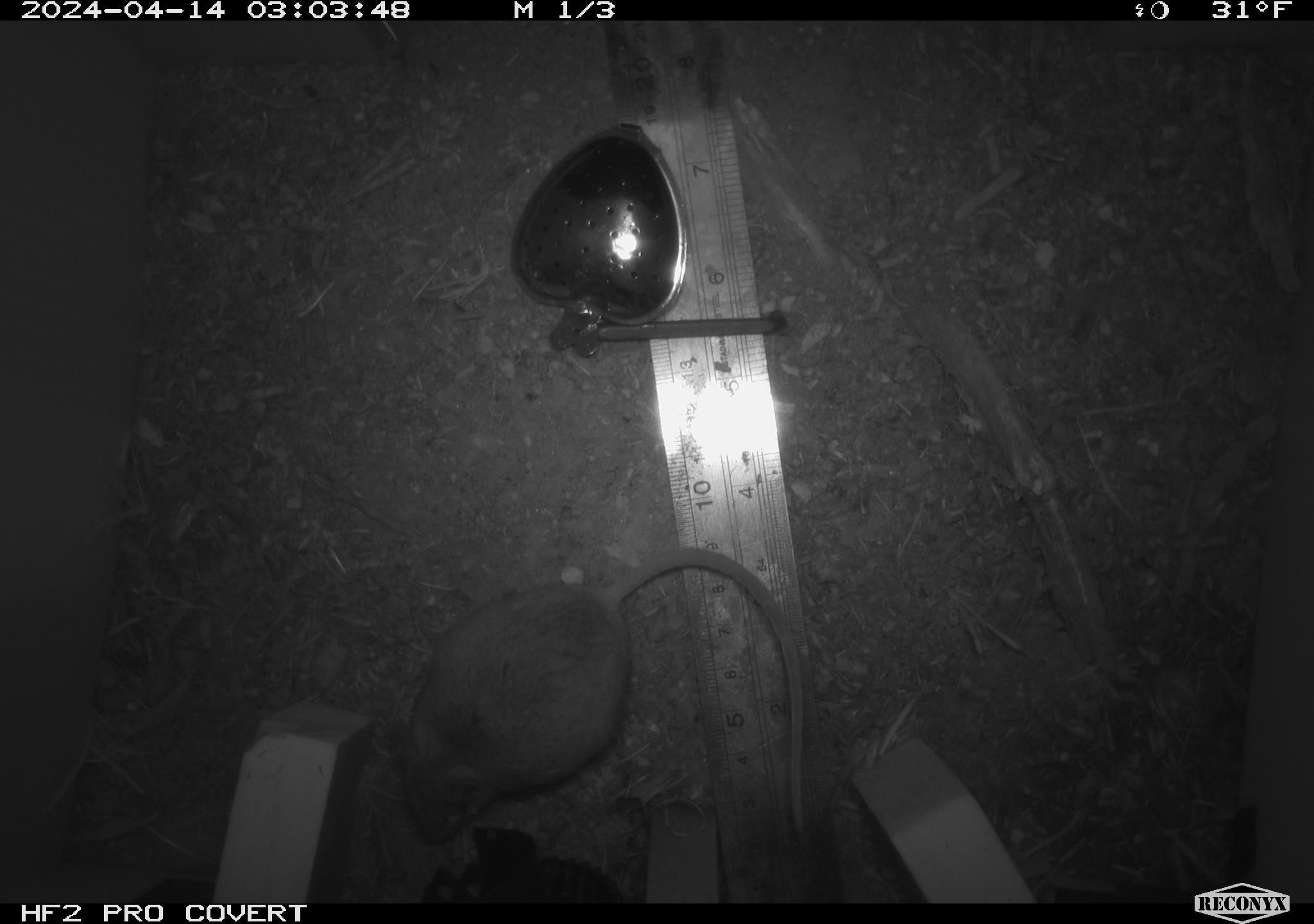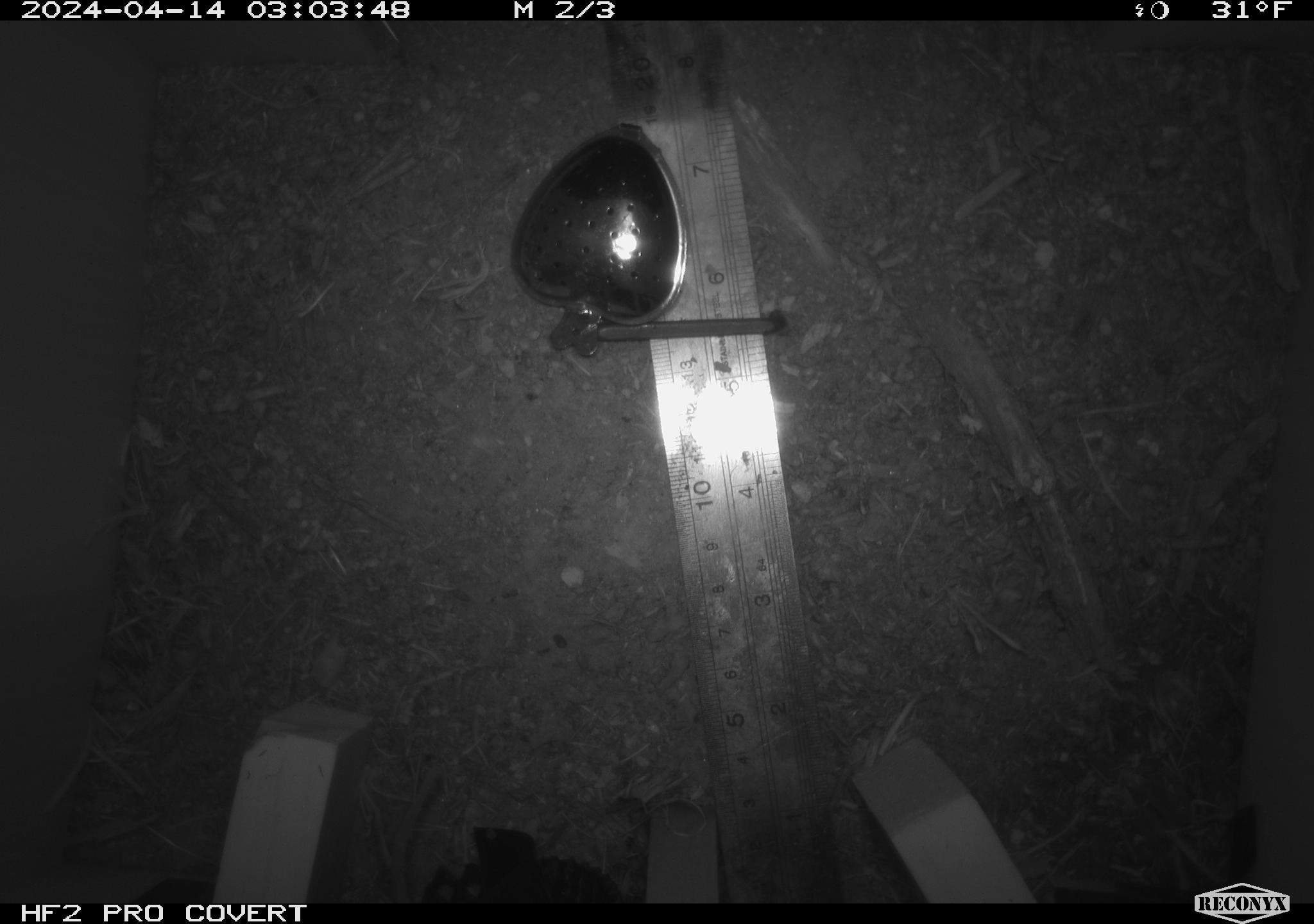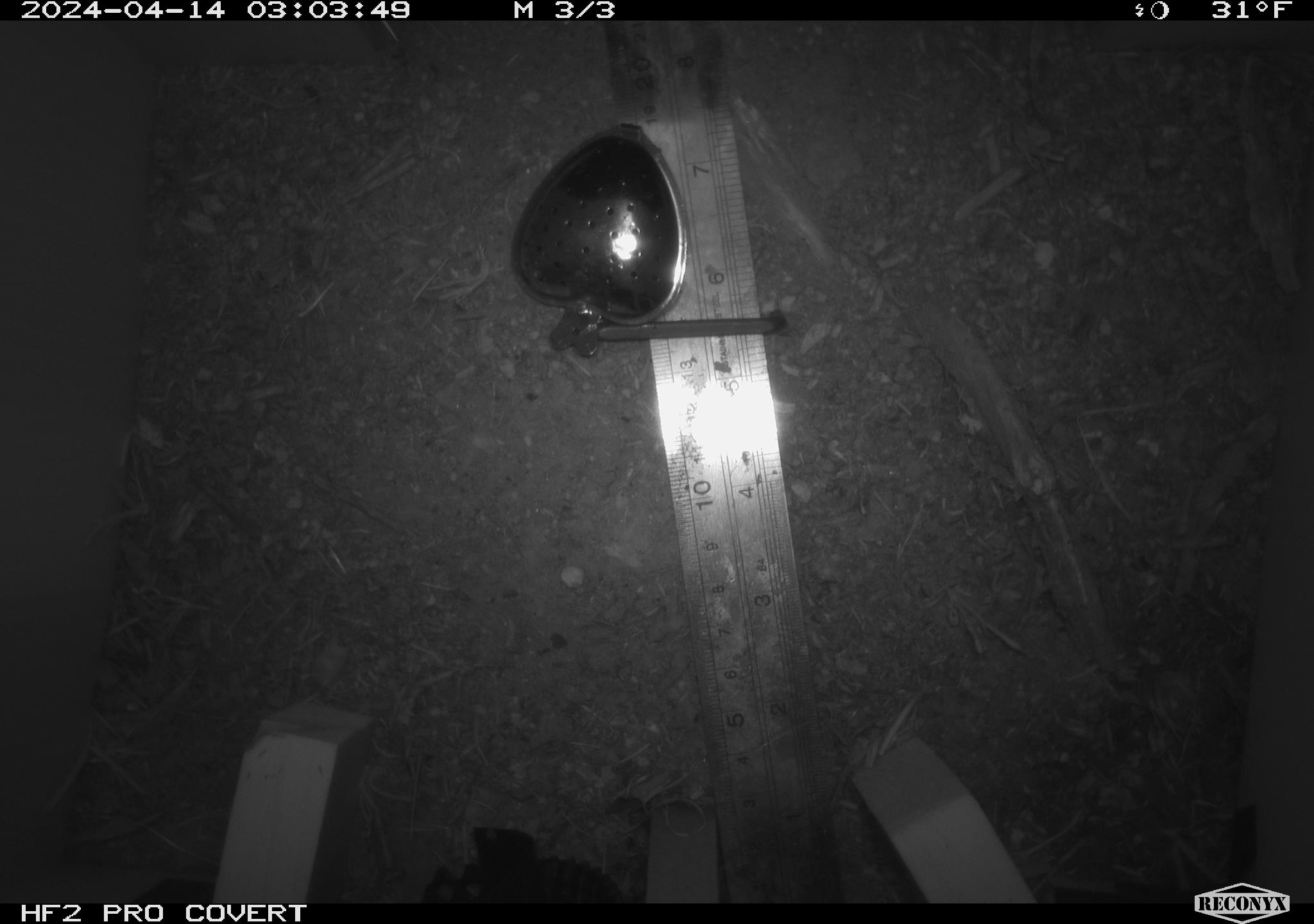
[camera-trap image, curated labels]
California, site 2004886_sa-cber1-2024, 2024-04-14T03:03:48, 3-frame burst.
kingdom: Animalia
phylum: Chordata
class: Mammalia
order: Rodentia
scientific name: Rodentia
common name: mouse species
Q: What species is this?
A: Mouse species (Rodentia).